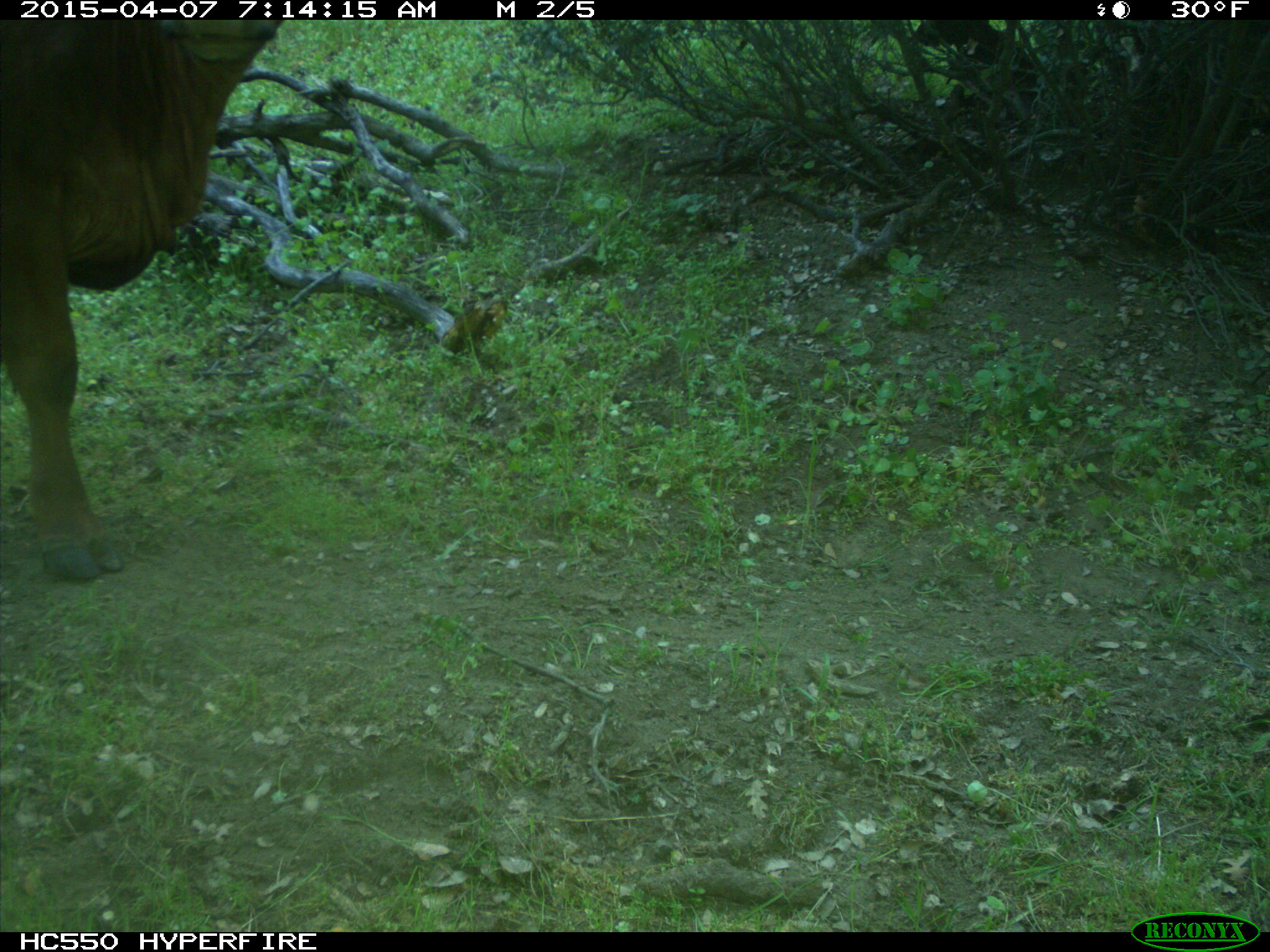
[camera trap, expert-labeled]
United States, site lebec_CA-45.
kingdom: Animalia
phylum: Chordata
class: Mammalia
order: Artiodactyla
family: Bovidae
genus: Bos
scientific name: Bos taurus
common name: domestic cow